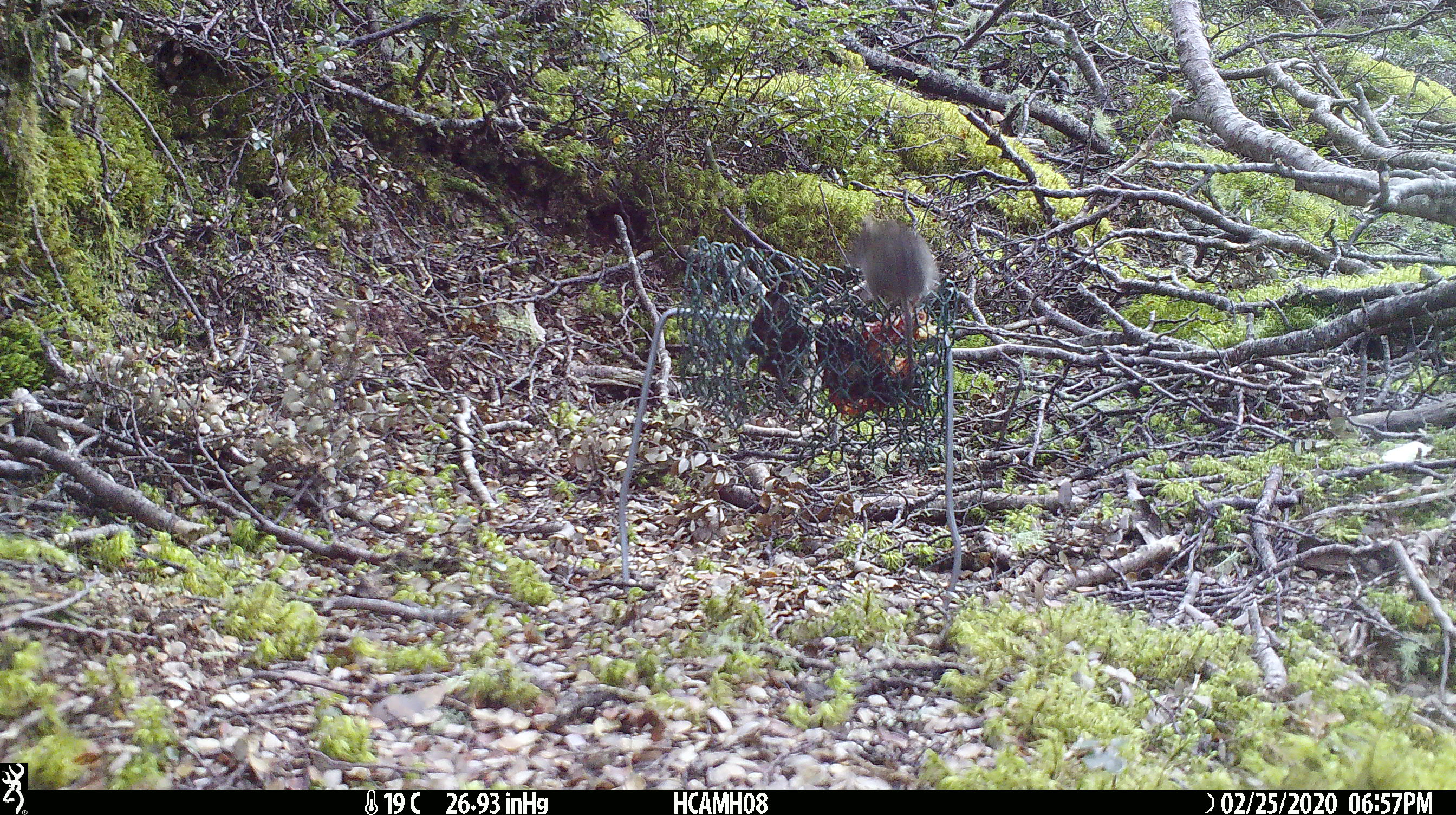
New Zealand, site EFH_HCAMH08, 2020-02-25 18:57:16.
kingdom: Animalia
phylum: Chordata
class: Mammalia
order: Rodentia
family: Muridae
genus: Mus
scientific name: Mus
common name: mouse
Mouse (Mus).